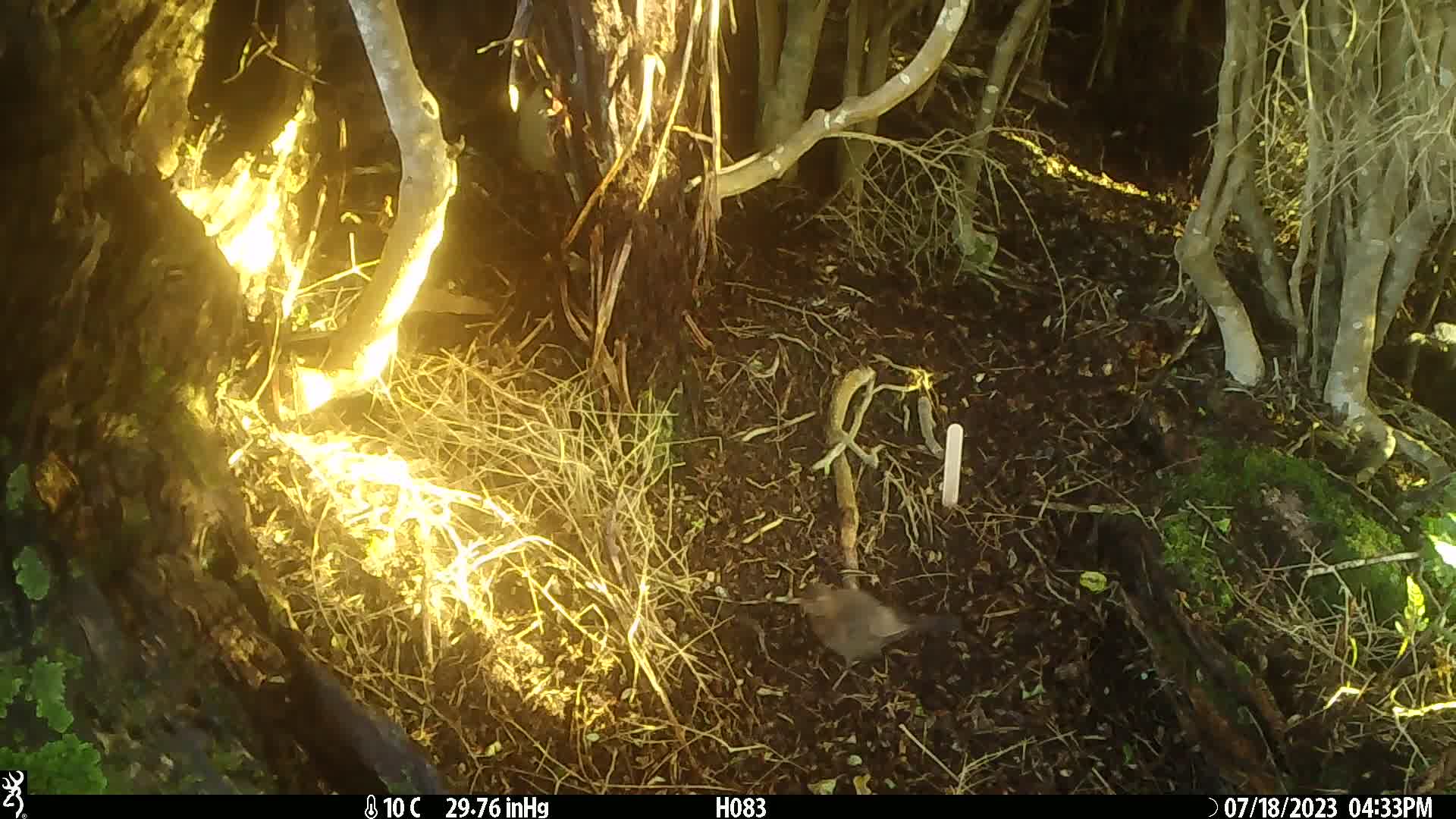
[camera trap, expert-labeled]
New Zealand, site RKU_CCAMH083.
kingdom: Animalia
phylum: Chordata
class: Aves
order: Passeriformes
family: Turdidae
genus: Turdus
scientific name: Turdus merula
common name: eurasian blackbird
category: blackbird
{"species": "blackbird (eurasian blackbird) (Turdus merula)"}